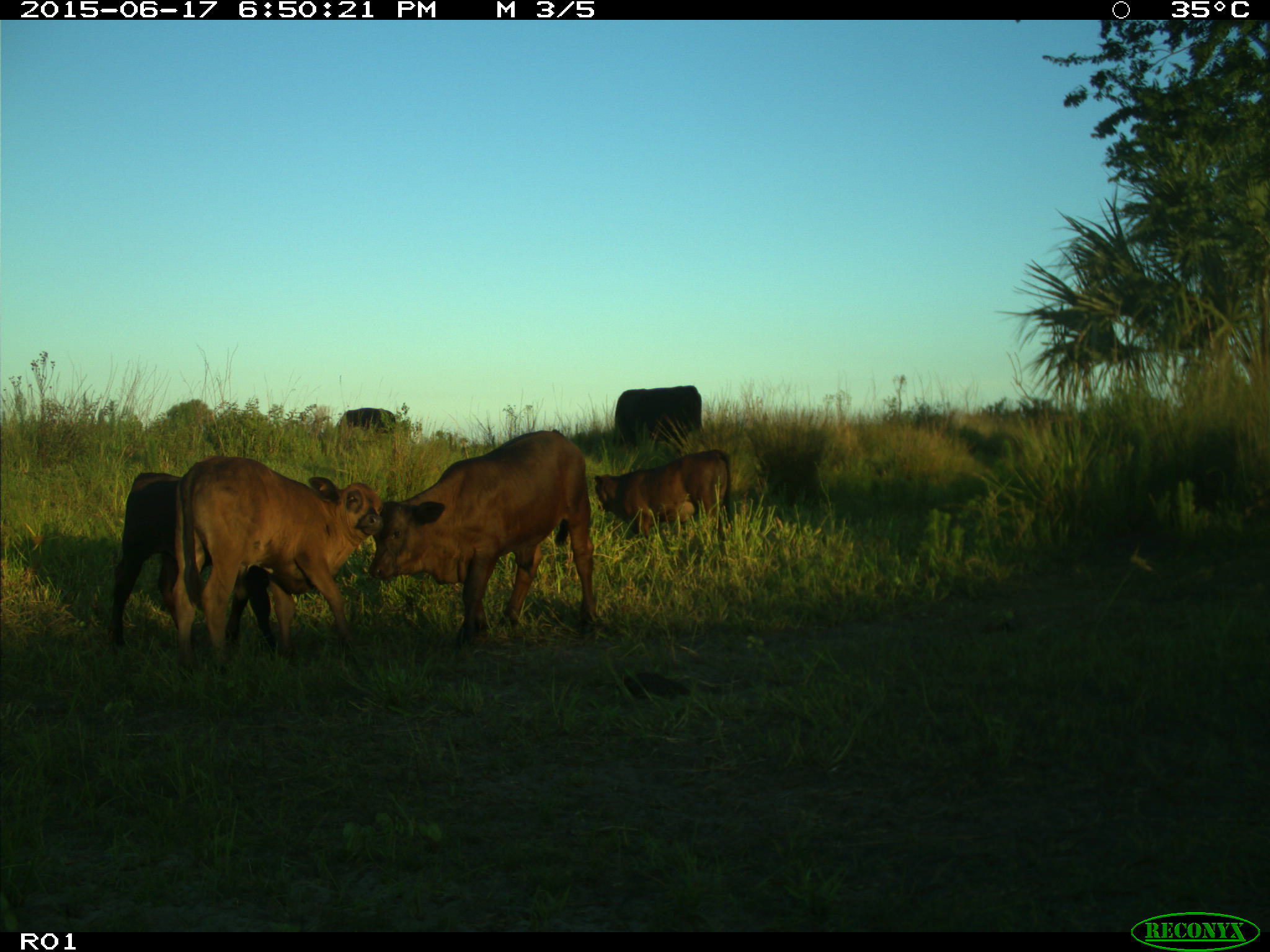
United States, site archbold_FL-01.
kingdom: Animalia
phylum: Chordata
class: Mammalia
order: Artiodactyla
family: Bovidae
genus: Bos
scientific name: Bos taurus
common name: domestic cow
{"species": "Bos taurus (domestic cow)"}